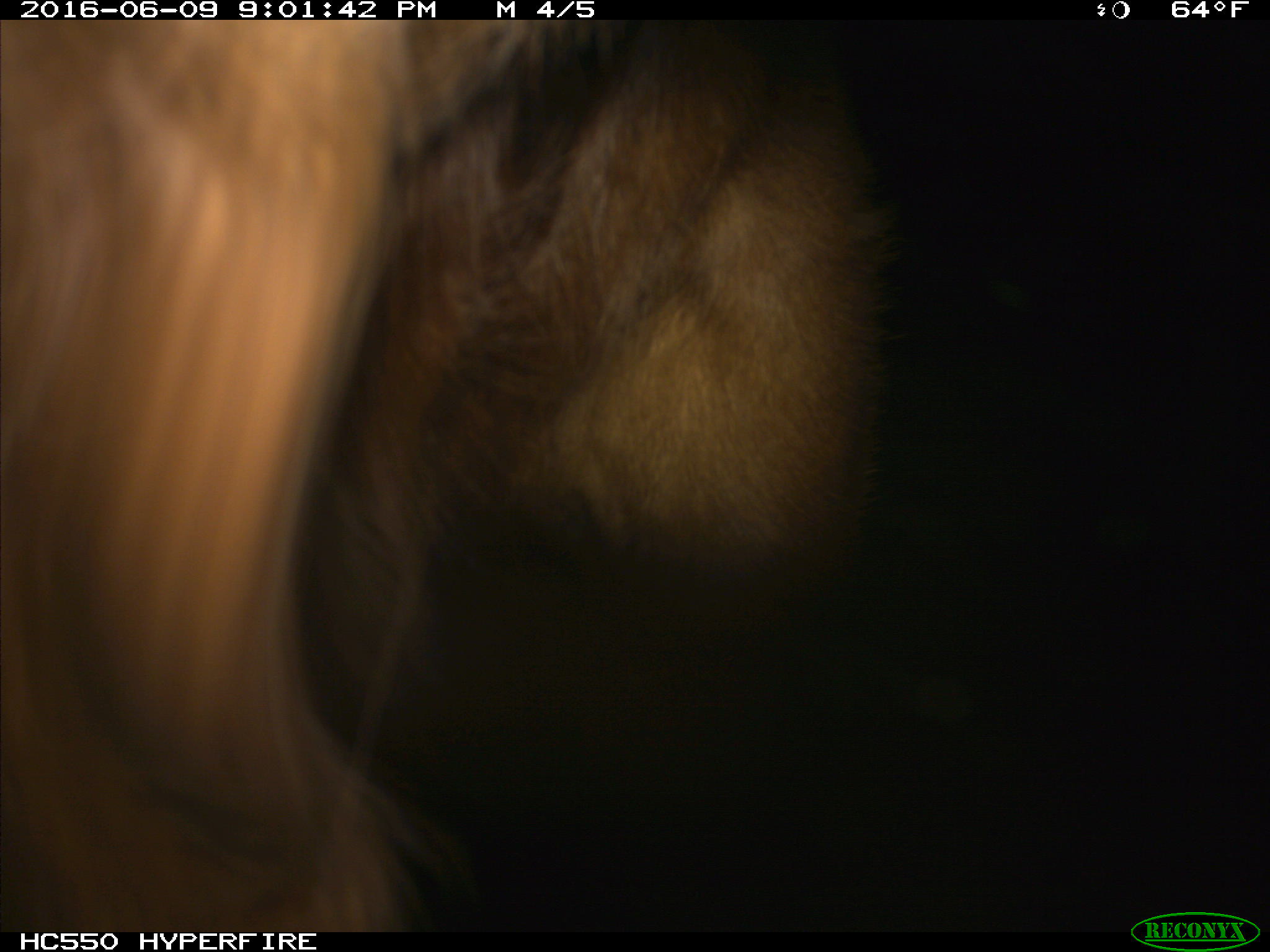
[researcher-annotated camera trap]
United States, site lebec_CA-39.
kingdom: Animalia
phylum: Chordata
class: Mammalia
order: Artiodactyla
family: Bovidae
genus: Bos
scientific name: Bos taurus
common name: domestic cow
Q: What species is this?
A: Bos taurus (domestic cow).